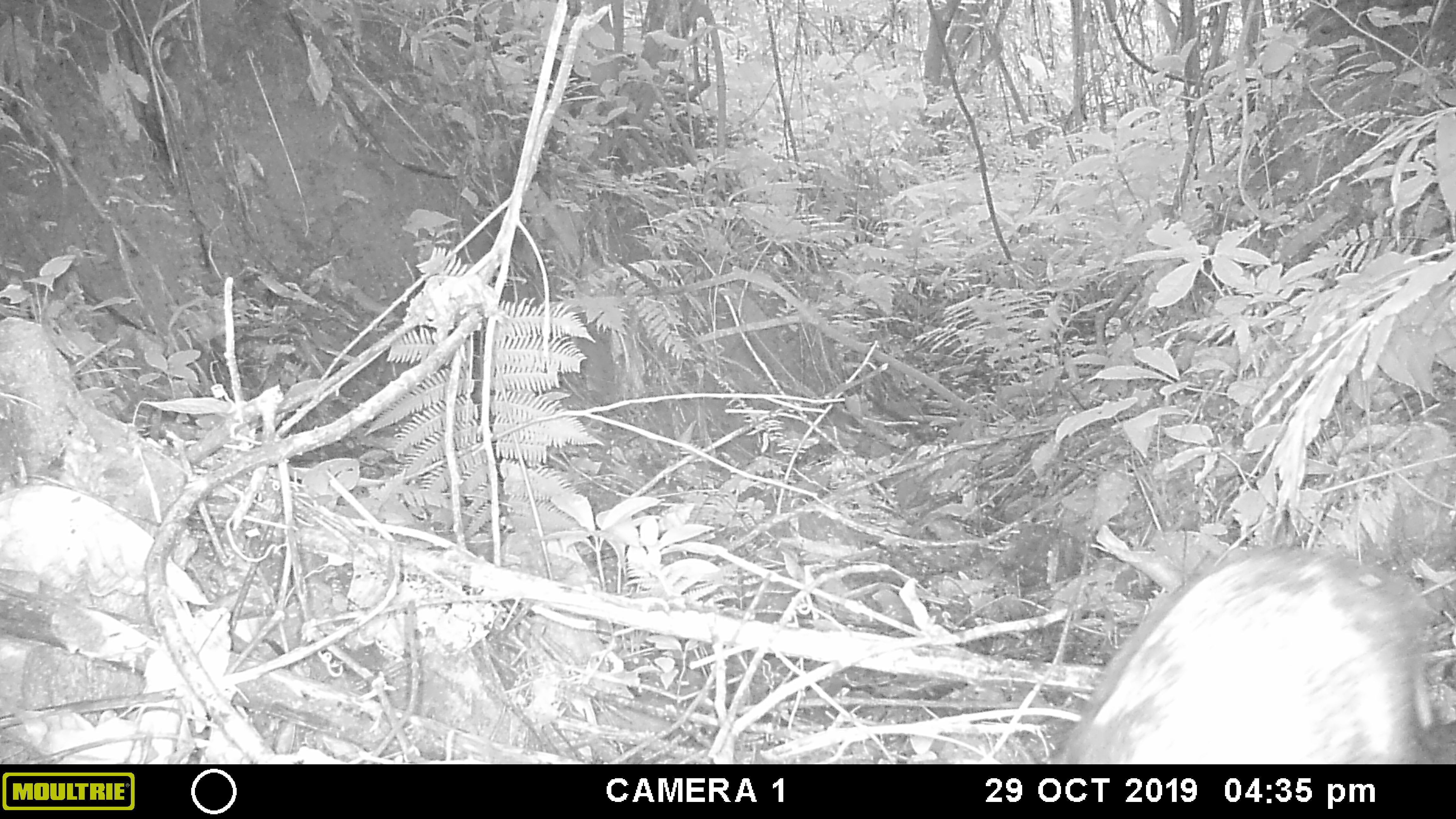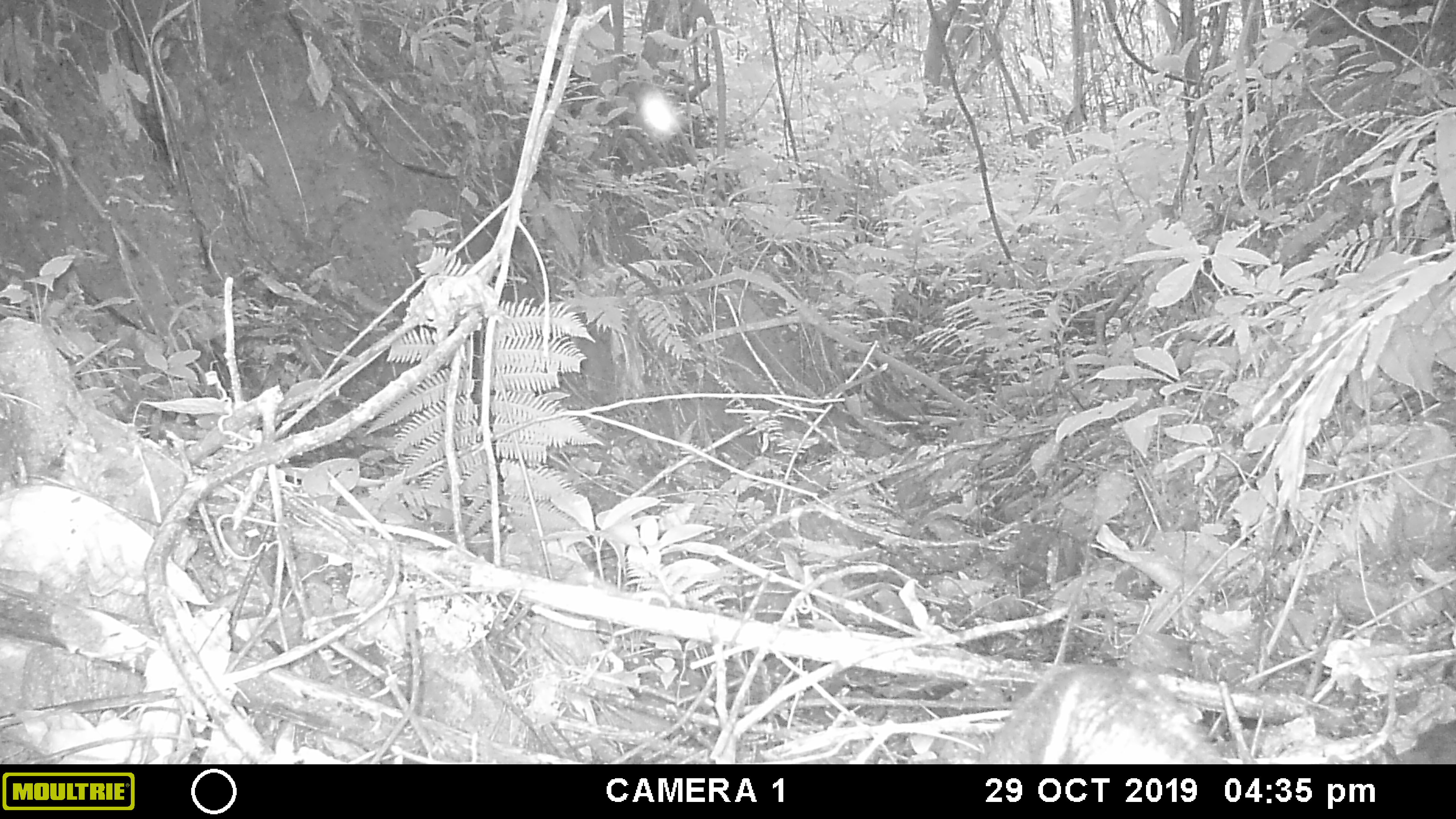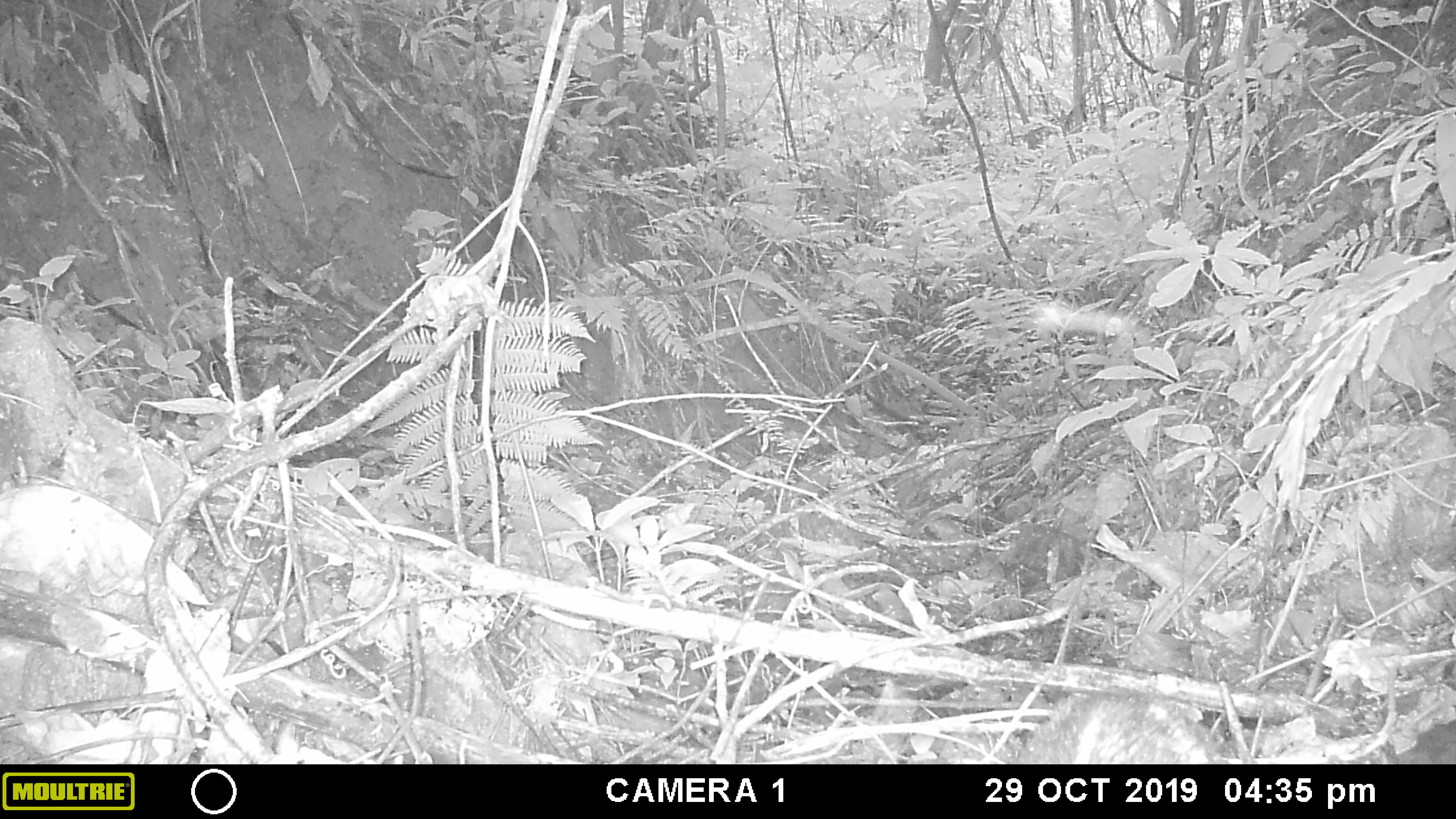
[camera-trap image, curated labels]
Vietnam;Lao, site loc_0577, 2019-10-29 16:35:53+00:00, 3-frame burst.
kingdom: Animalia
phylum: Chordata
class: Mammalia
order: Artiodactyla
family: Suidae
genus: Sus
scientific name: Sus scrofa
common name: eurasian wild pig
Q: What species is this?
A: Eurasian wild pig (Sus scrofa).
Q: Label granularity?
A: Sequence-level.